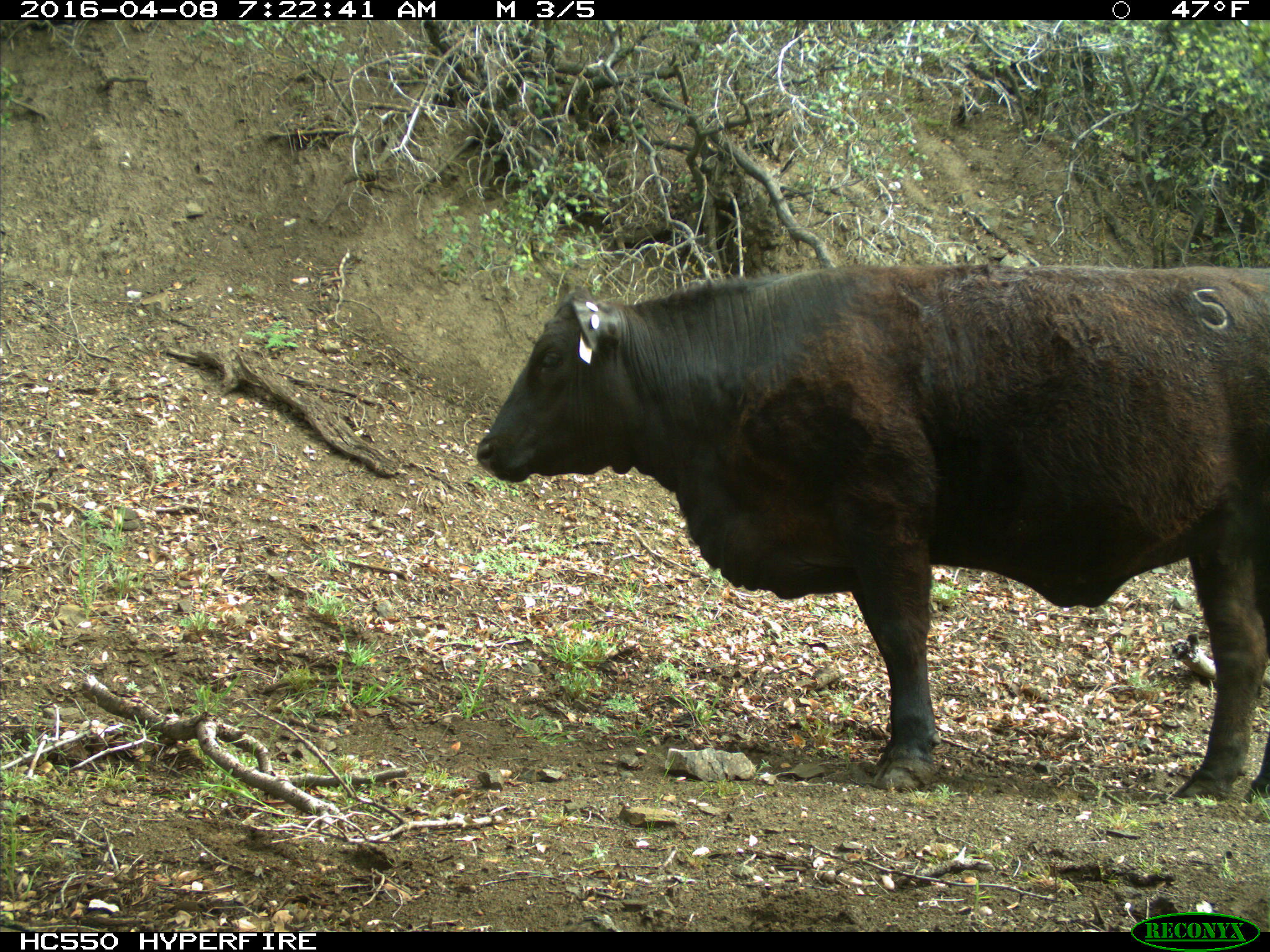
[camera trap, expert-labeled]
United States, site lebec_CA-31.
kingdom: Animalia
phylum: Chordata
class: Mammalia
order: Artiodactyla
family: Bovidae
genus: Bos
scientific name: Bos taurus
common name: domestic cow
Bos taurus (domestic cow).